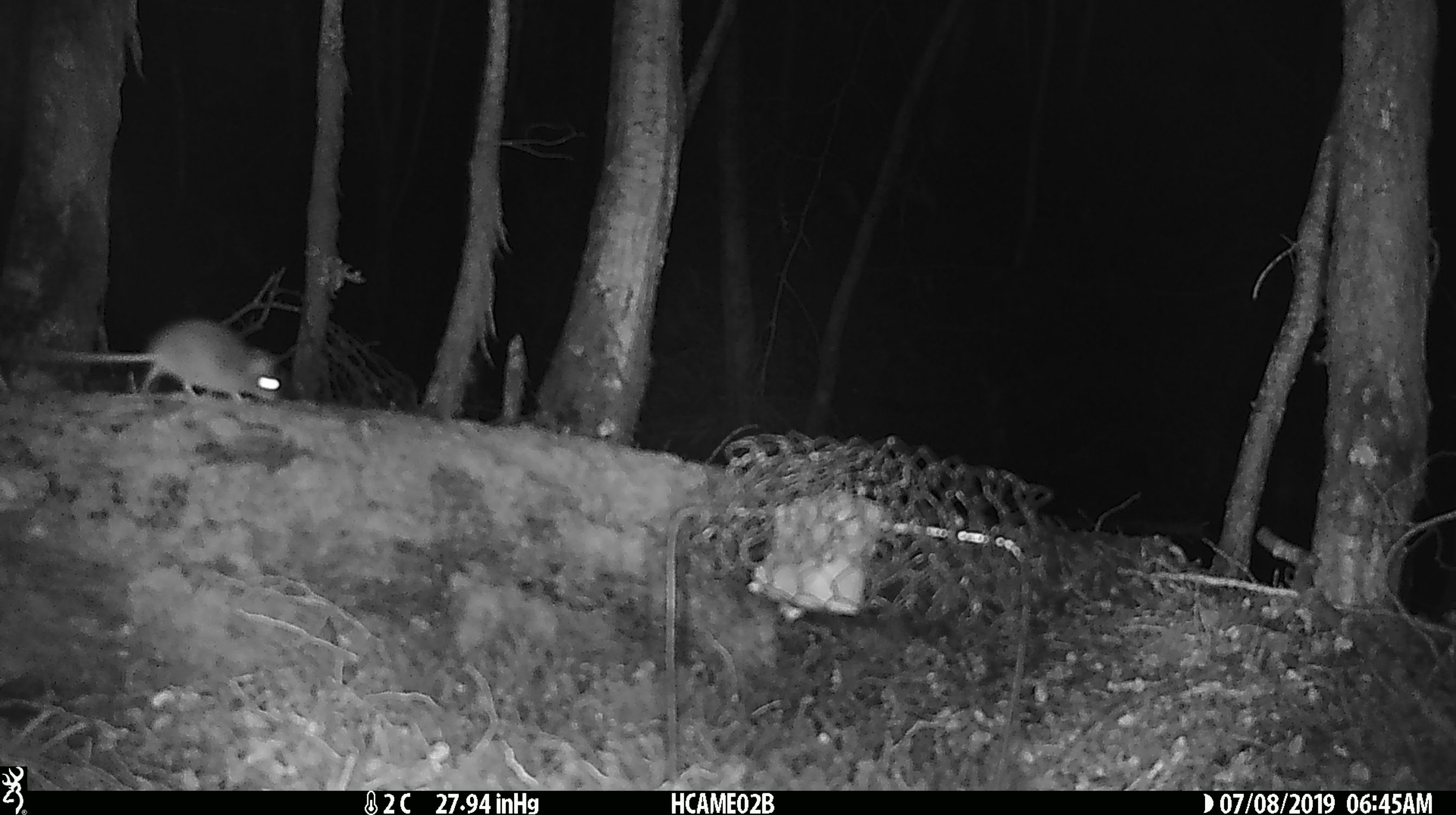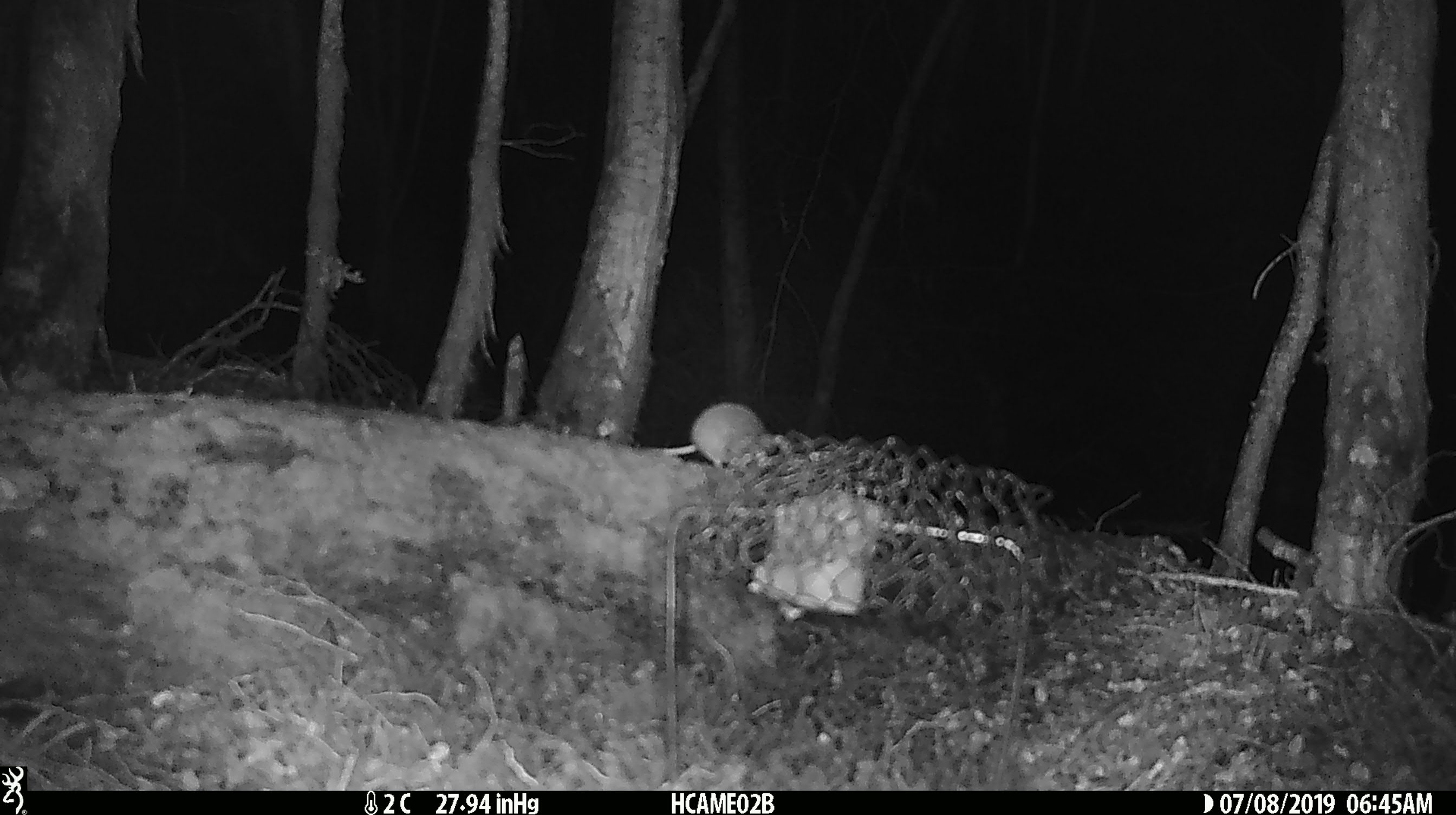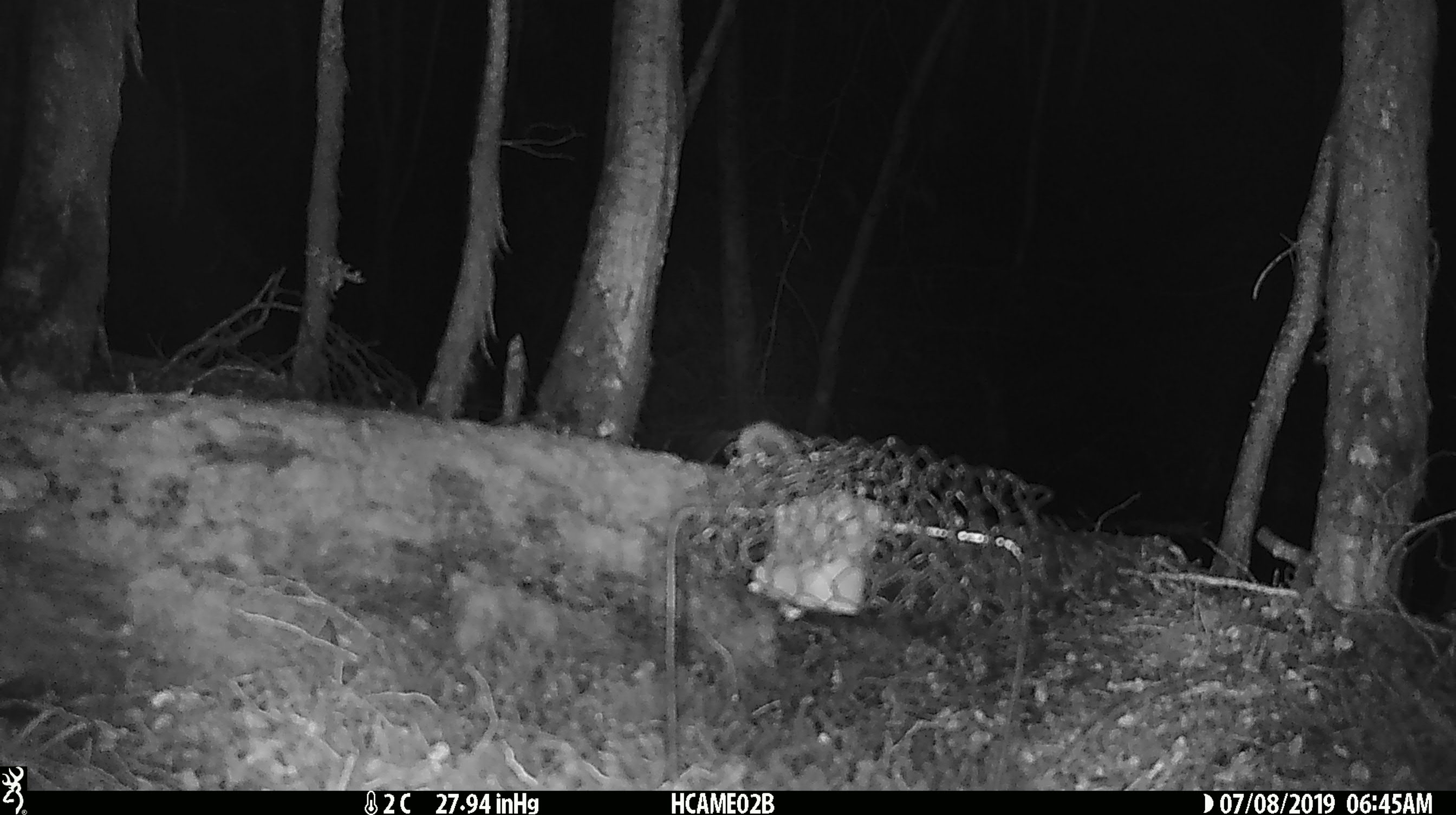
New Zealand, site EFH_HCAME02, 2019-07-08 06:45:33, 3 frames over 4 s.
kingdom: Animalia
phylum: Chordata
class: Mammalia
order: Rodentia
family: Muridae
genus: Mus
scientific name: Mus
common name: mouse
Mouse (Mus).